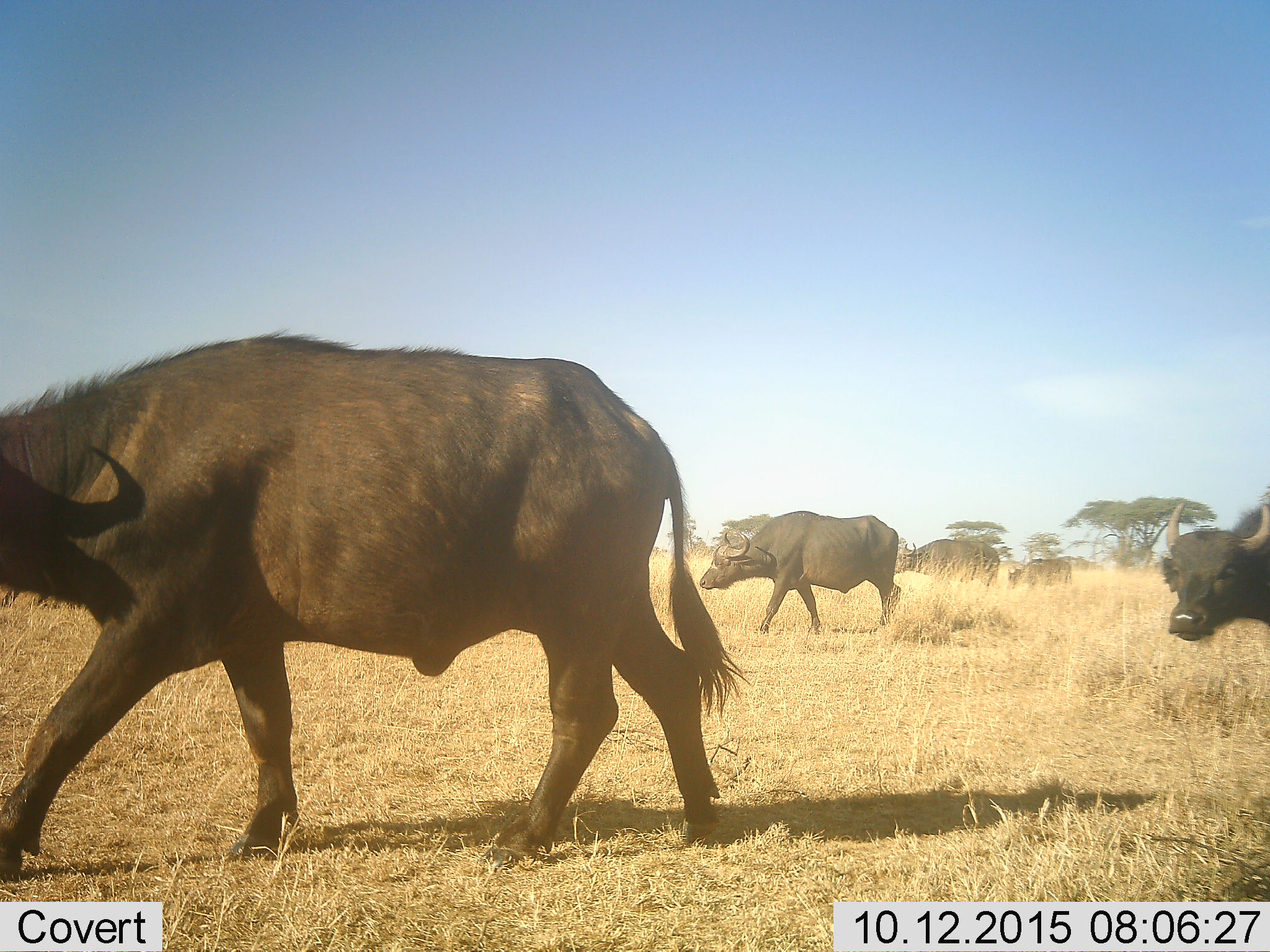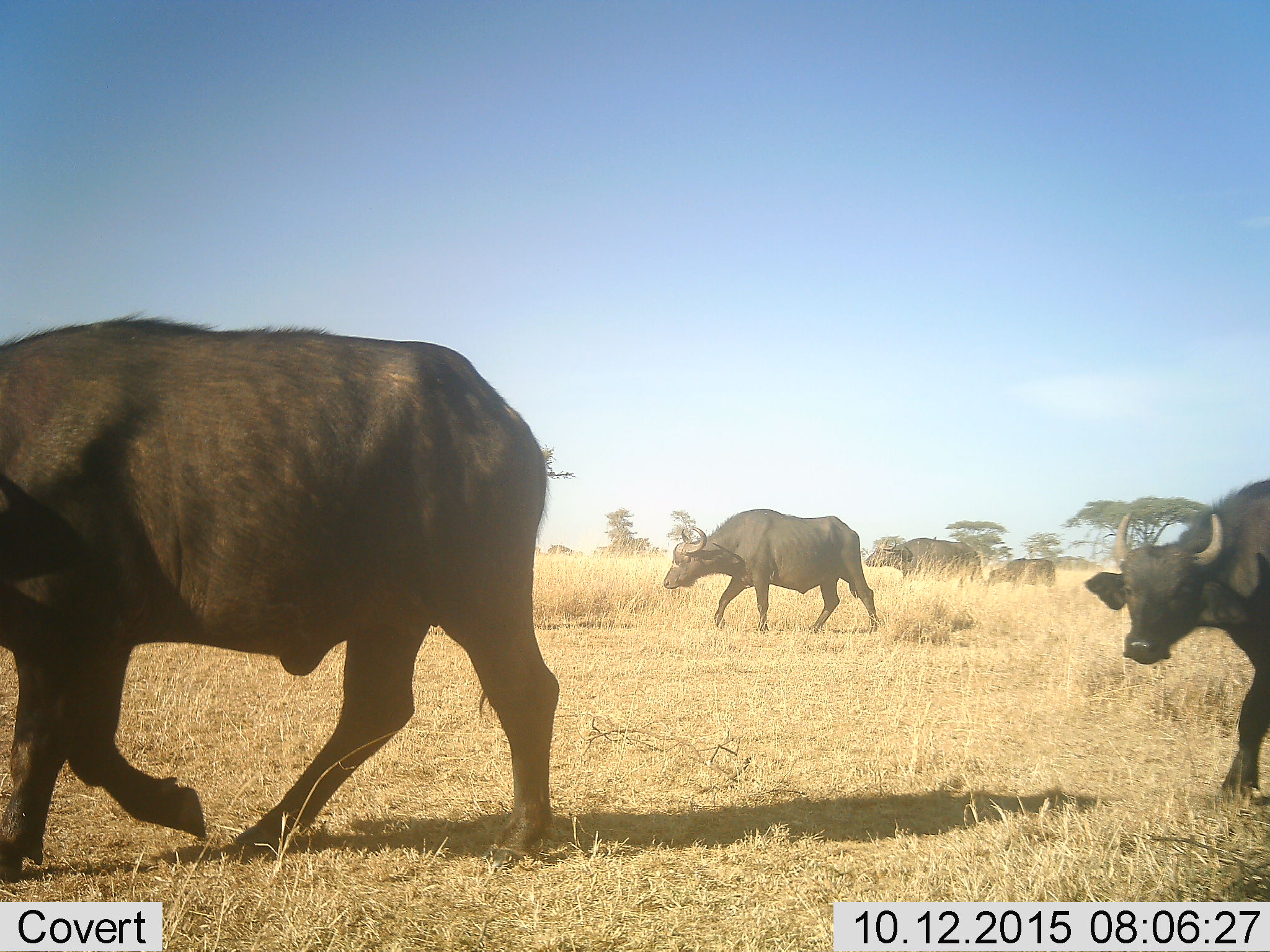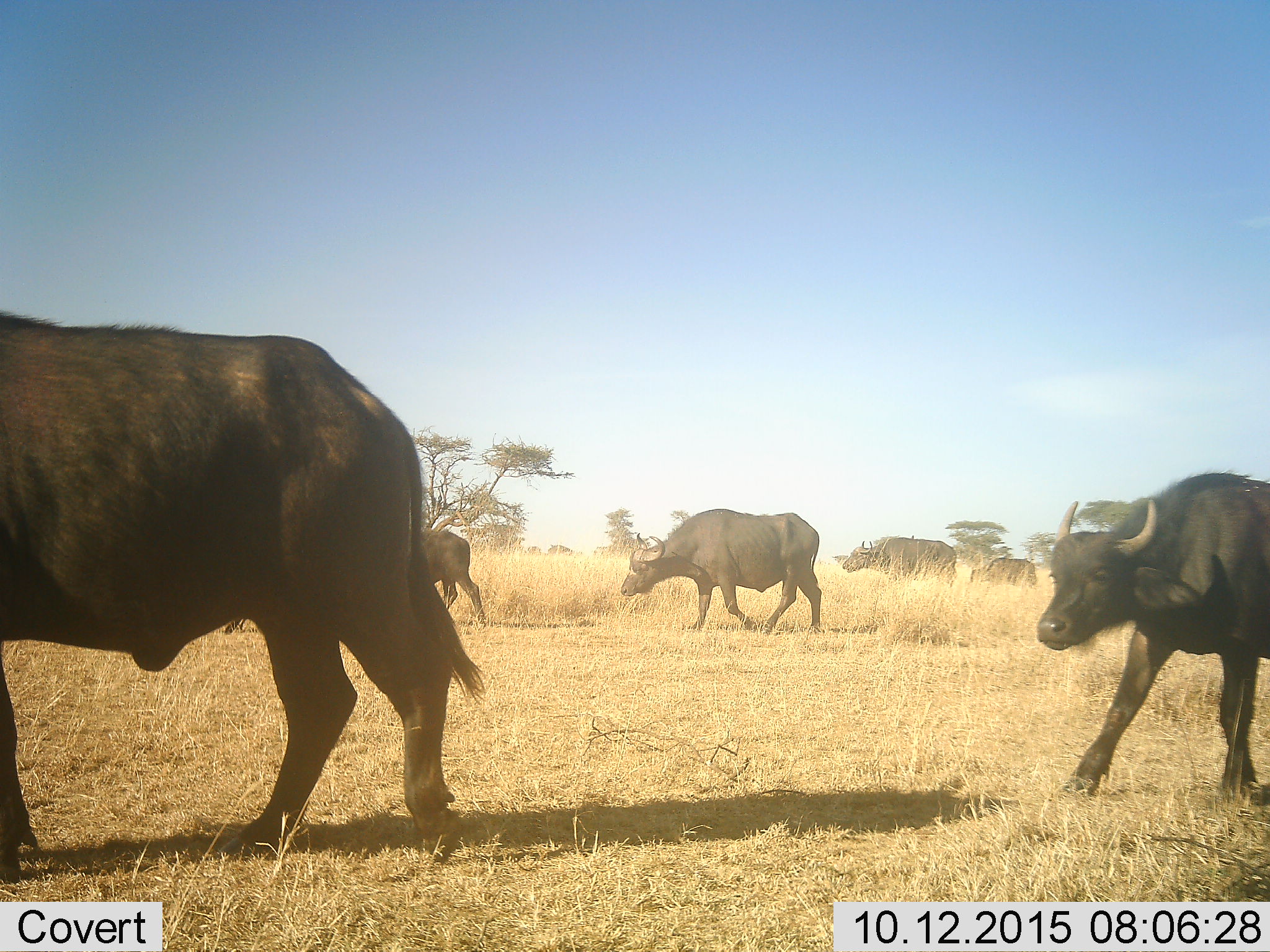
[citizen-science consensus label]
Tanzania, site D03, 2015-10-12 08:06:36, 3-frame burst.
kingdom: Animalia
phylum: Chordata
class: Mammalia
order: Artiodactyla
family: Bovidae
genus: Syncerus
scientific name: Syncerus caffer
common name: cape buffalo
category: buffalo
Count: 6.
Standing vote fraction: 23%.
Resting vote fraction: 0%.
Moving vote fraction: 85%.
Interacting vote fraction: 0%.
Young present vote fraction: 31%.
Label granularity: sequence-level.